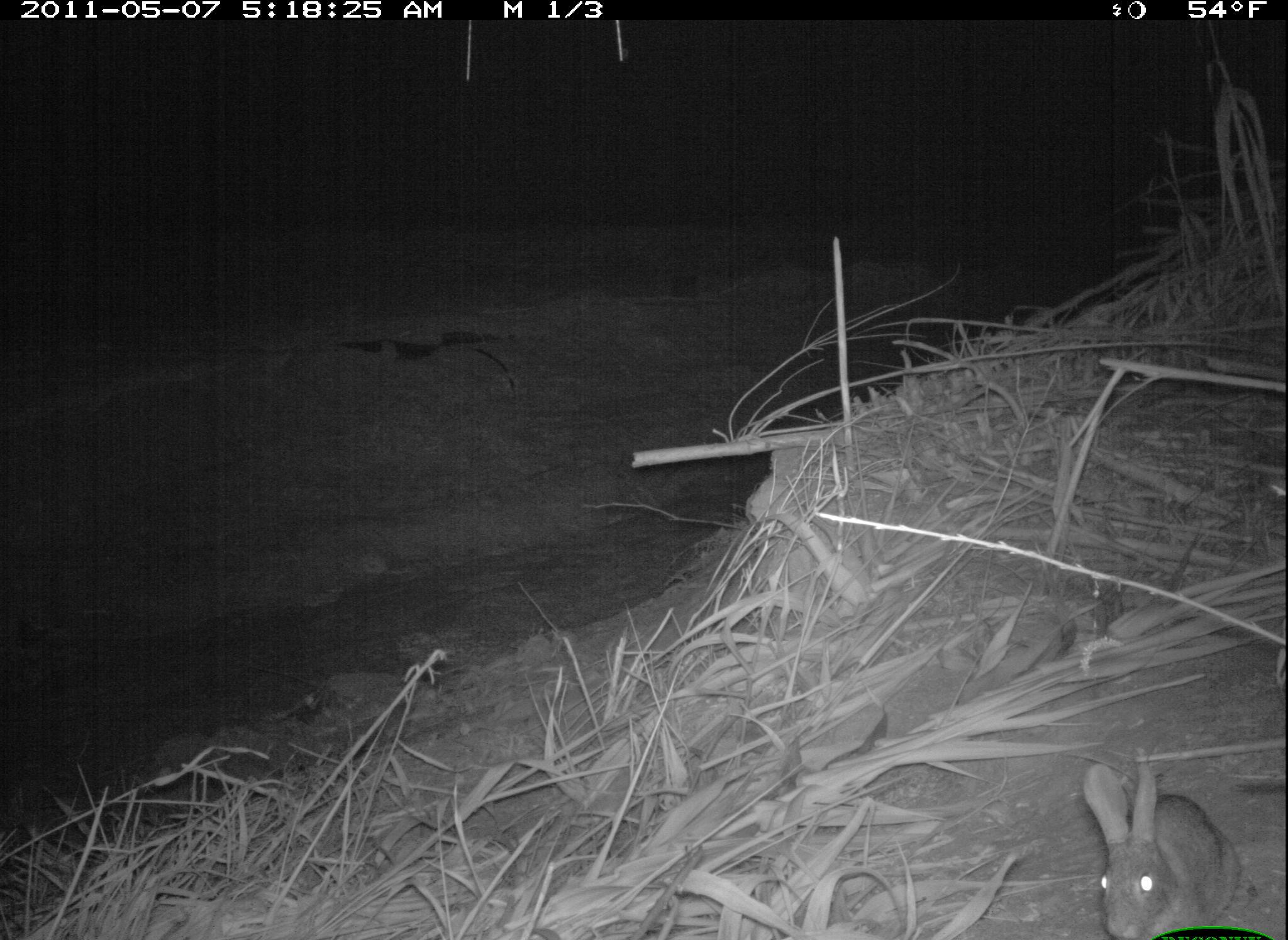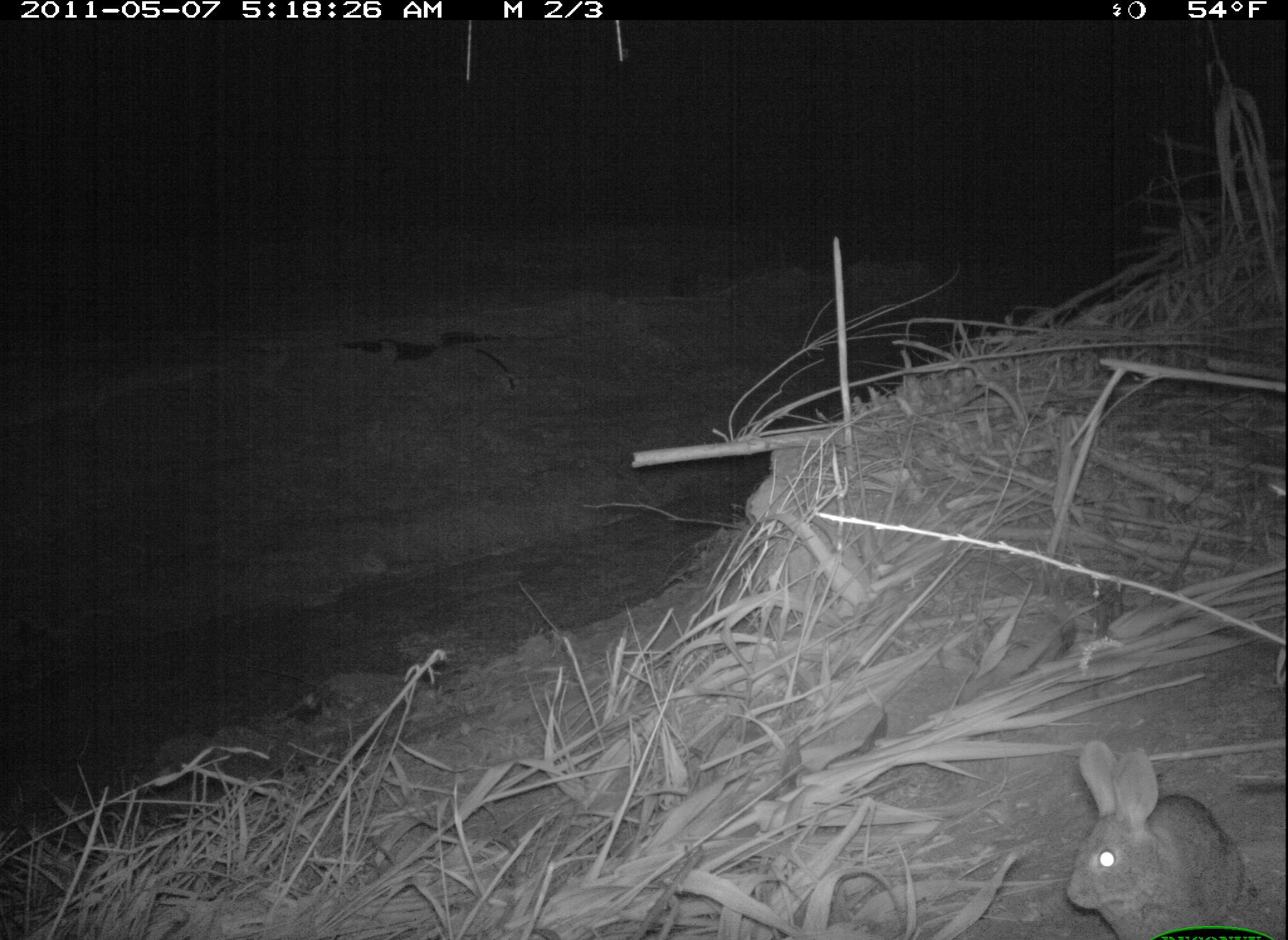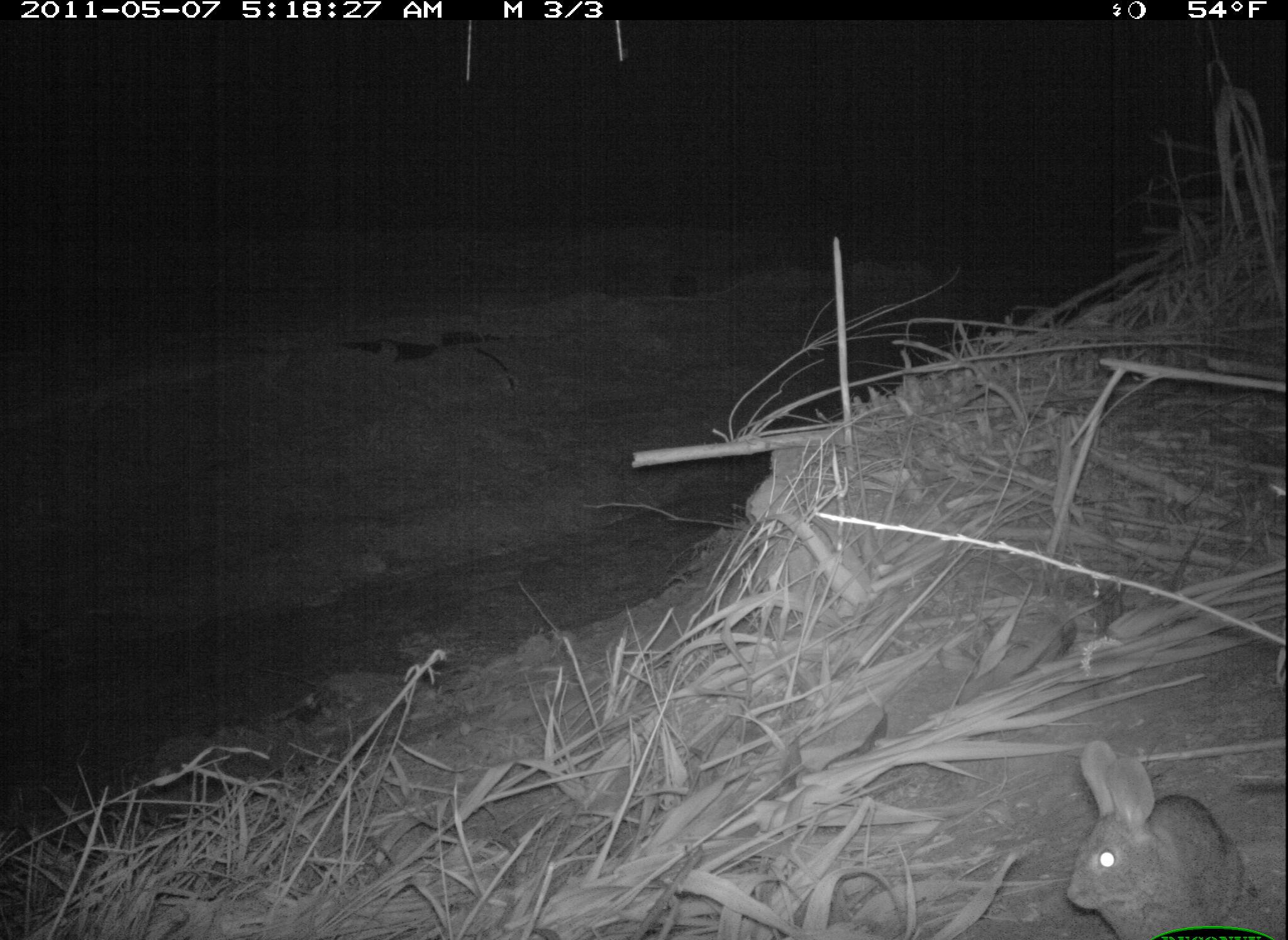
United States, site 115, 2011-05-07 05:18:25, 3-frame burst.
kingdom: Animalia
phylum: Chordata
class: Mammalia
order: Lagomorpha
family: Leporidae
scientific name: Leporidae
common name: rabbits and hares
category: rabbit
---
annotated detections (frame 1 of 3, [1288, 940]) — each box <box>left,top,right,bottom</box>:
rabbit: <box>1072,725,1254,937</box>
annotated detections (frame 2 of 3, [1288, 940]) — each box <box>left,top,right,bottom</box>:
rabbit: <box>1032,730,1261,940</box>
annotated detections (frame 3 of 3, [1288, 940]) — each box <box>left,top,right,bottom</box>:
rabbit: <box>1059,736,1262,934</box>